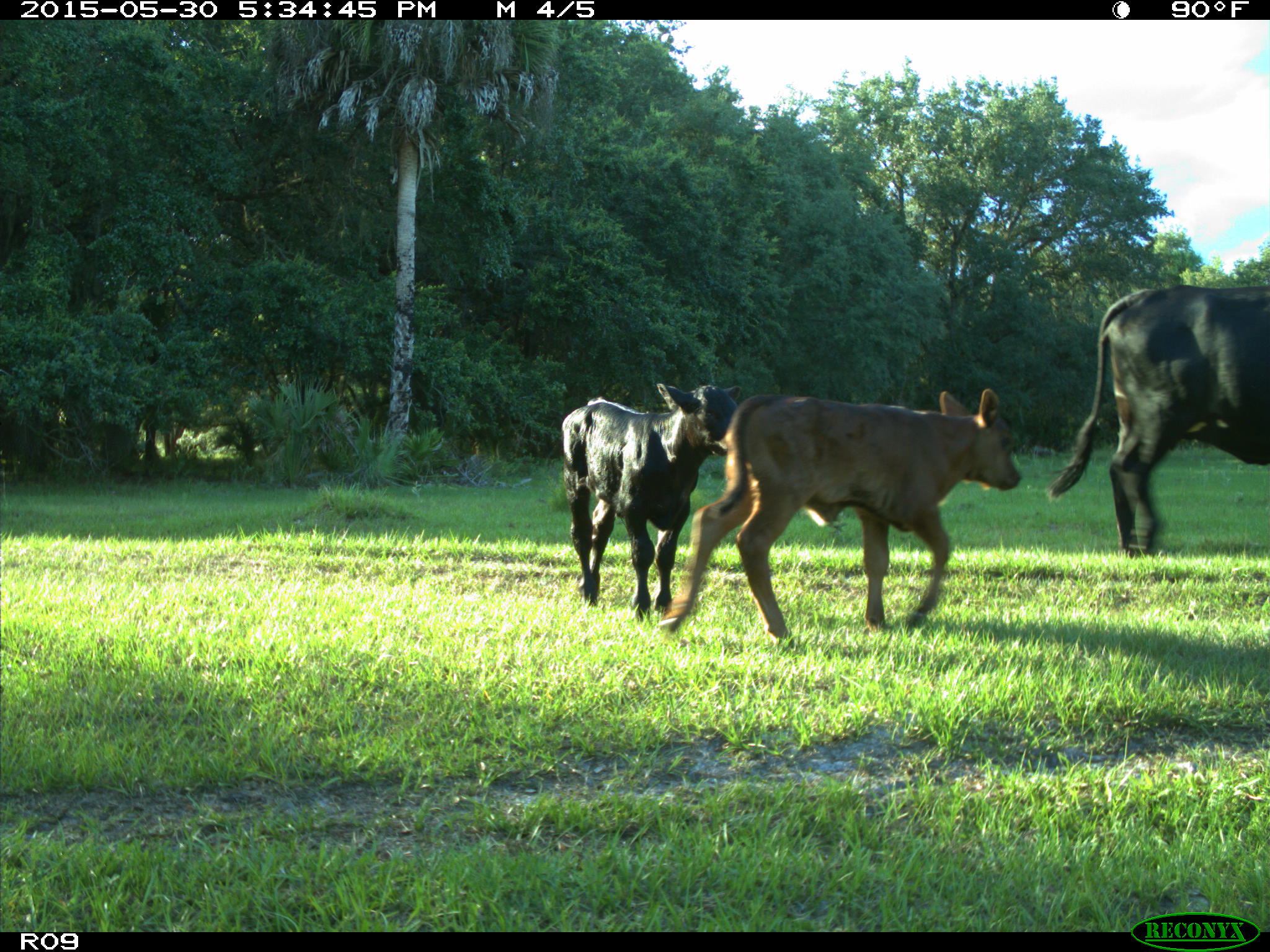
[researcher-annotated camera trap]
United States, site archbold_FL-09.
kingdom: Animalia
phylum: Chordata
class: Mammalia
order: Artiodactyla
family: Bovidae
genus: Bos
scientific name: Bos taurus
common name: domestic cow